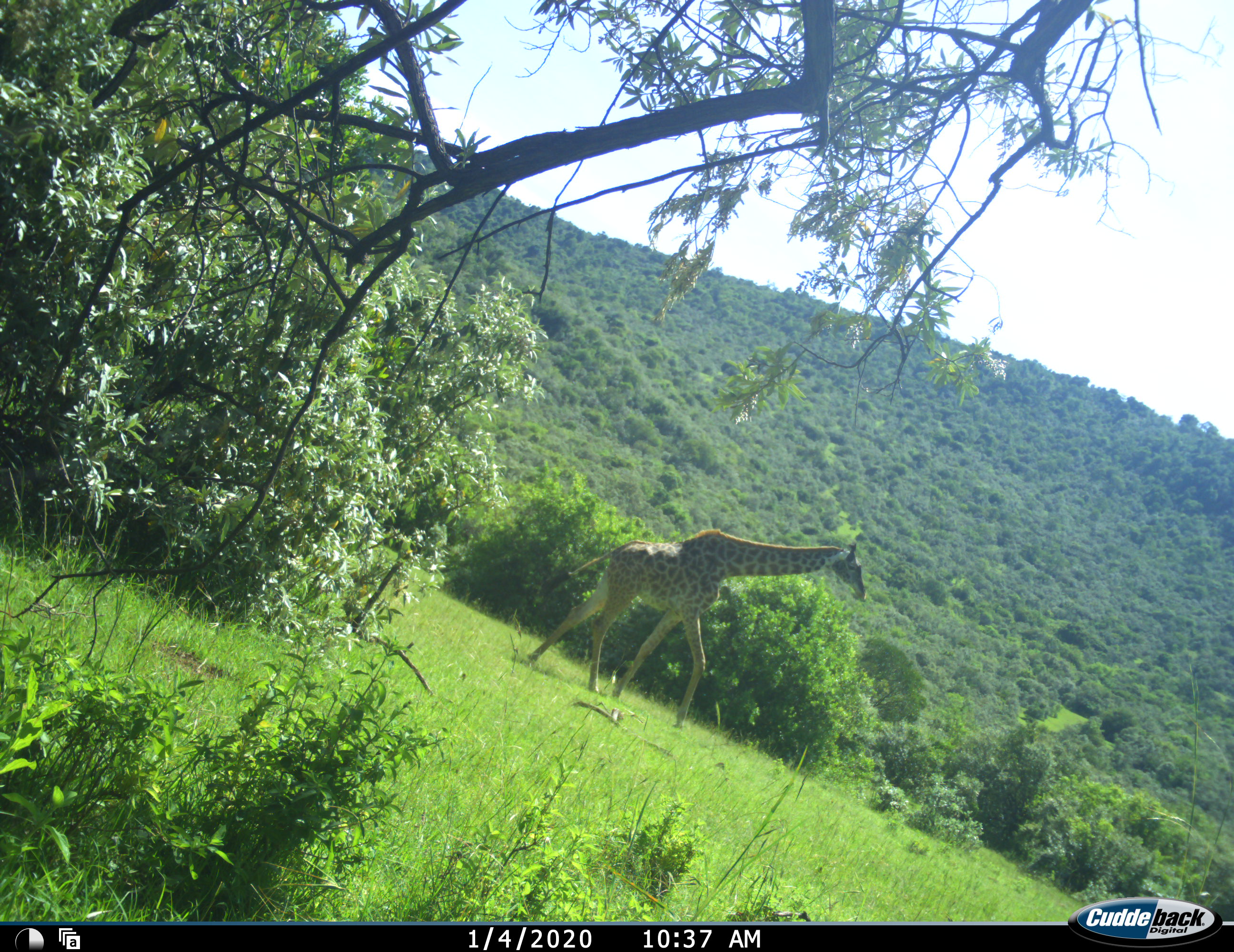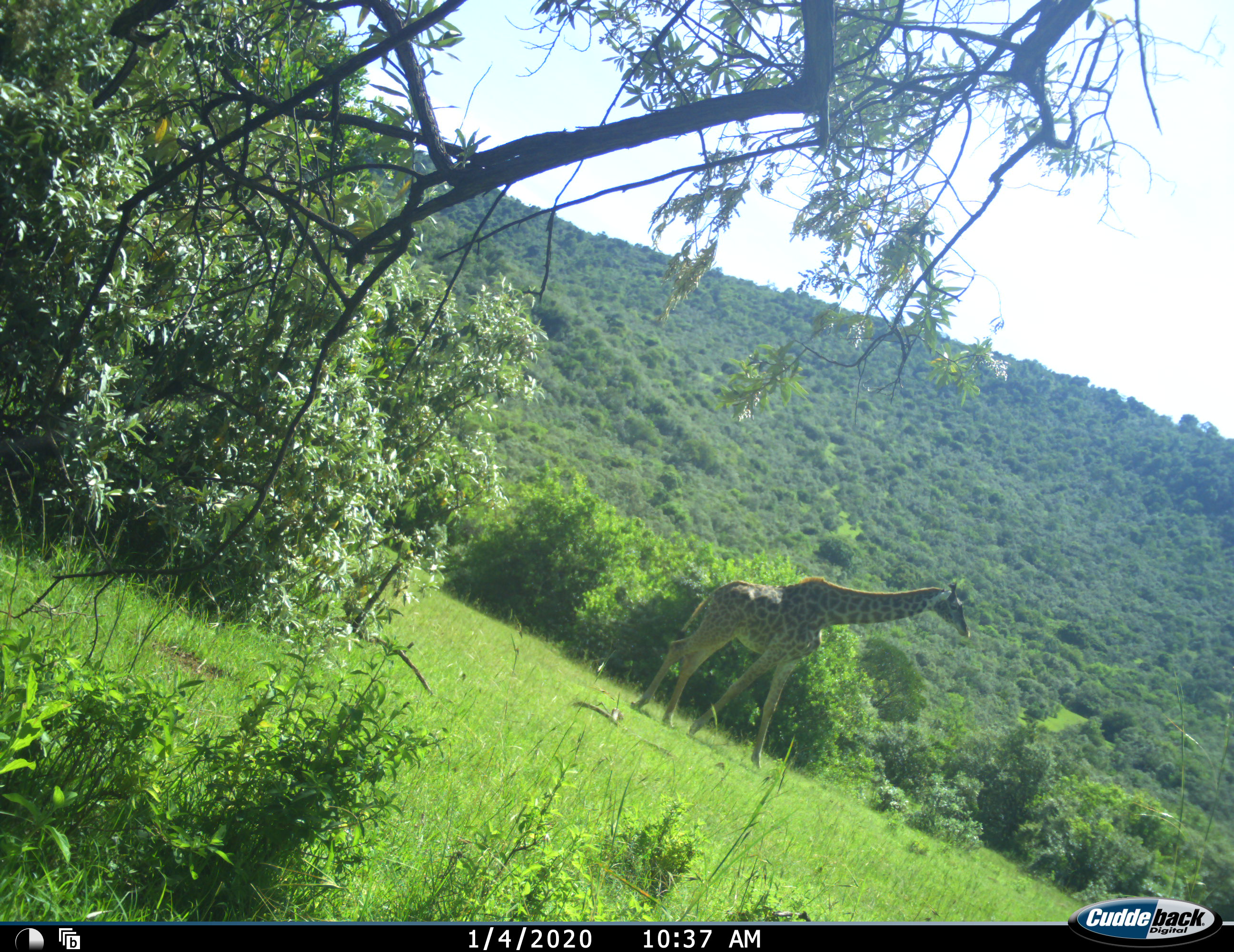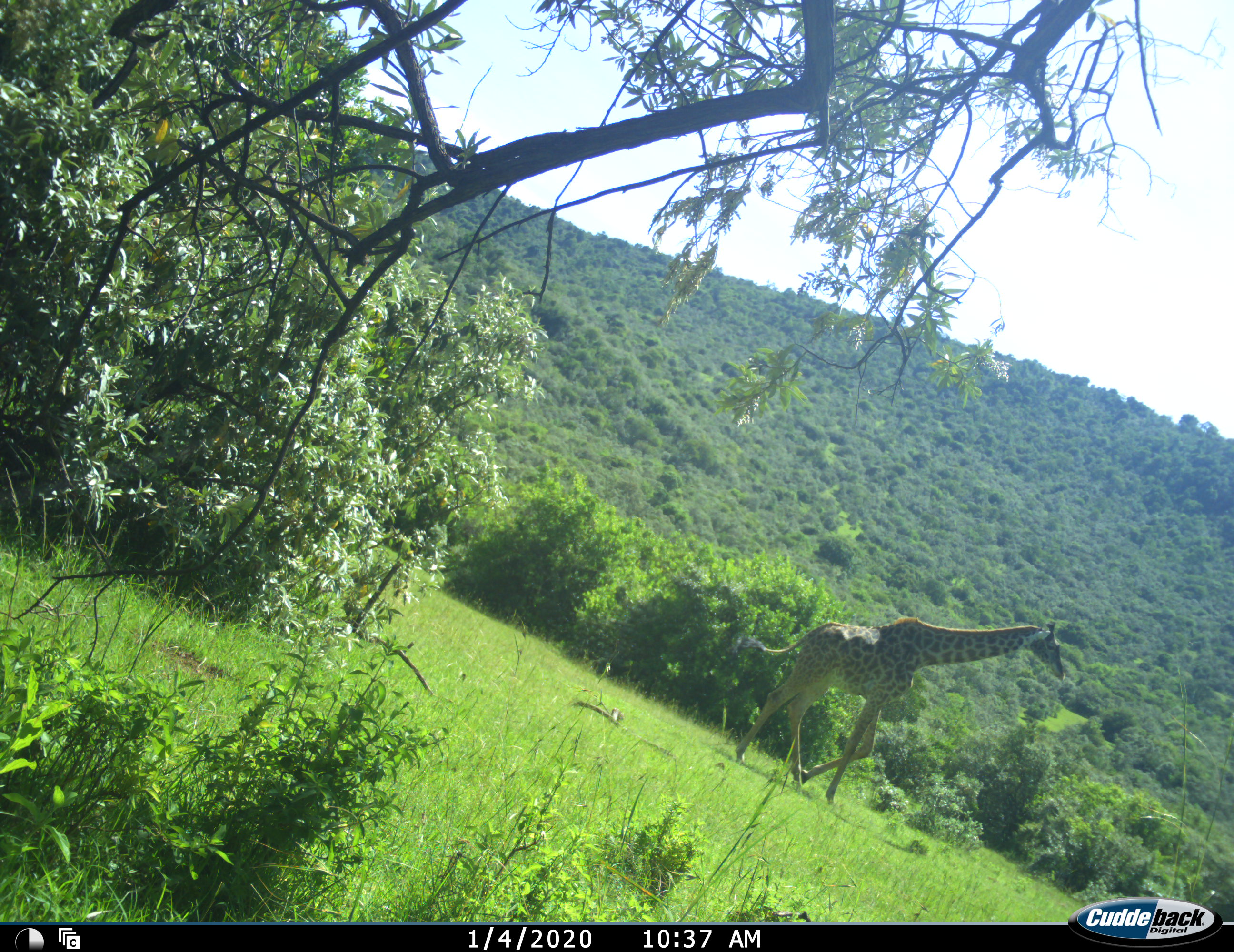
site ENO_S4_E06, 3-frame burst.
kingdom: Animalia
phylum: Chordata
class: Mammalia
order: Artiodactyla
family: Giraffidae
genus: Giraffa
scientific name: Giraffa camelopardalis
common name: giraffe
Giraffe (Giraffa camelopardalis), count 1. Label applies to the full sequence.